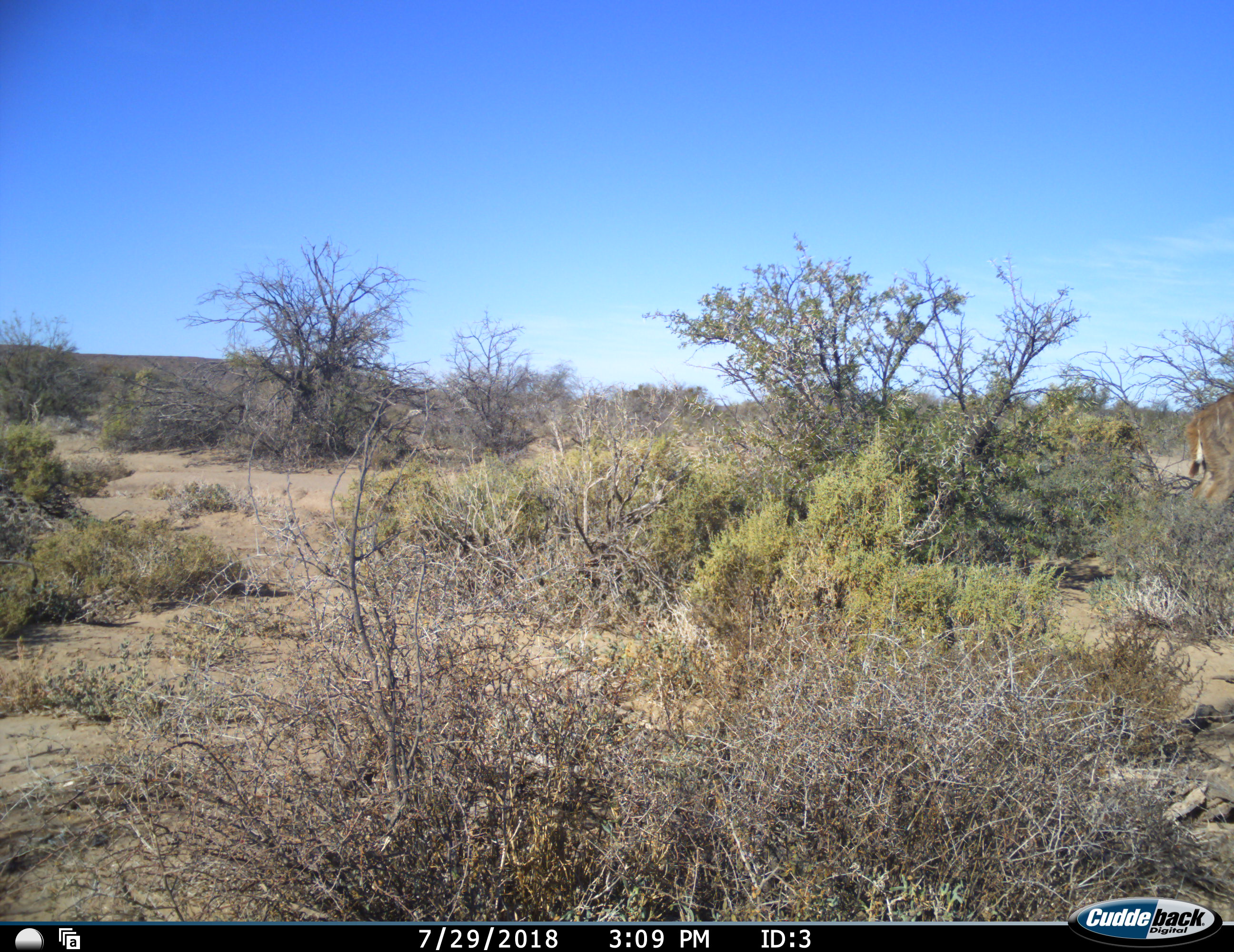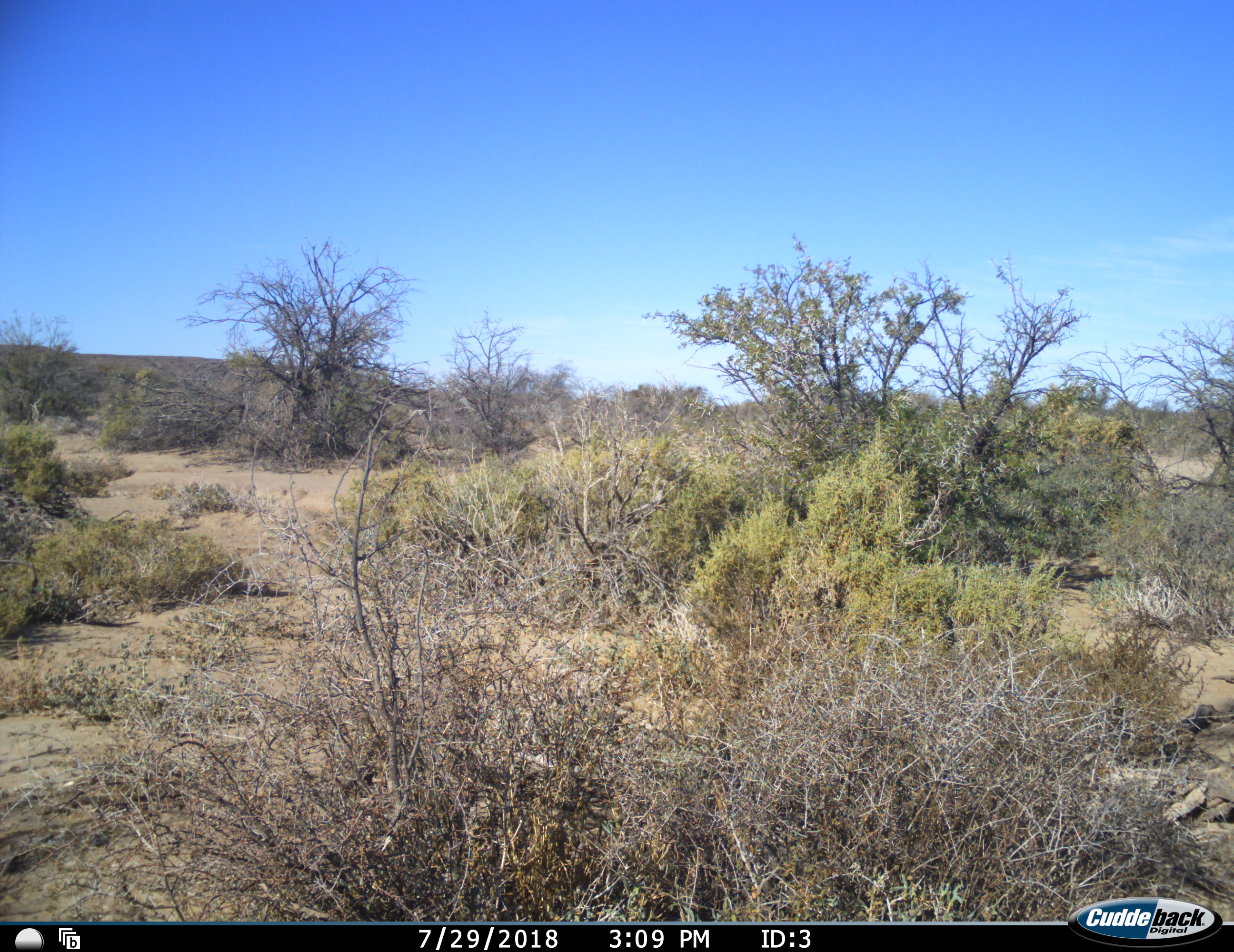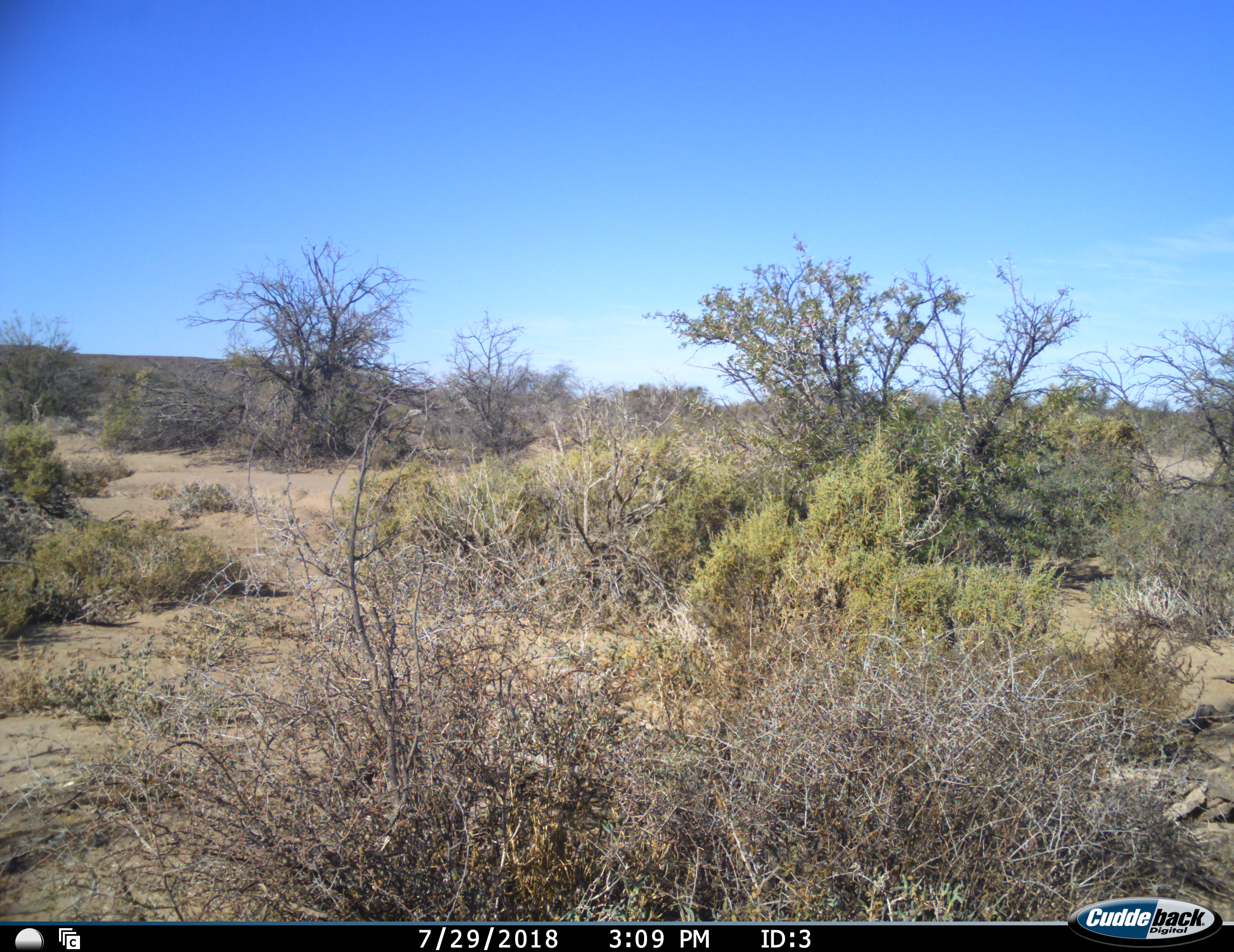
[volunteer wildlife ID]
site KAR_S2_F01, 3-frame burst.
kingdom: Animalia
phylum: Chordata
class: Mammalia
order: Artiodactyla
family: Bovidae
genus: Tragelaphus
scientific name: Tragelaphus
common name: kudu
Kudu (Tragelaphus), count 1. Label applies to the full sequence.